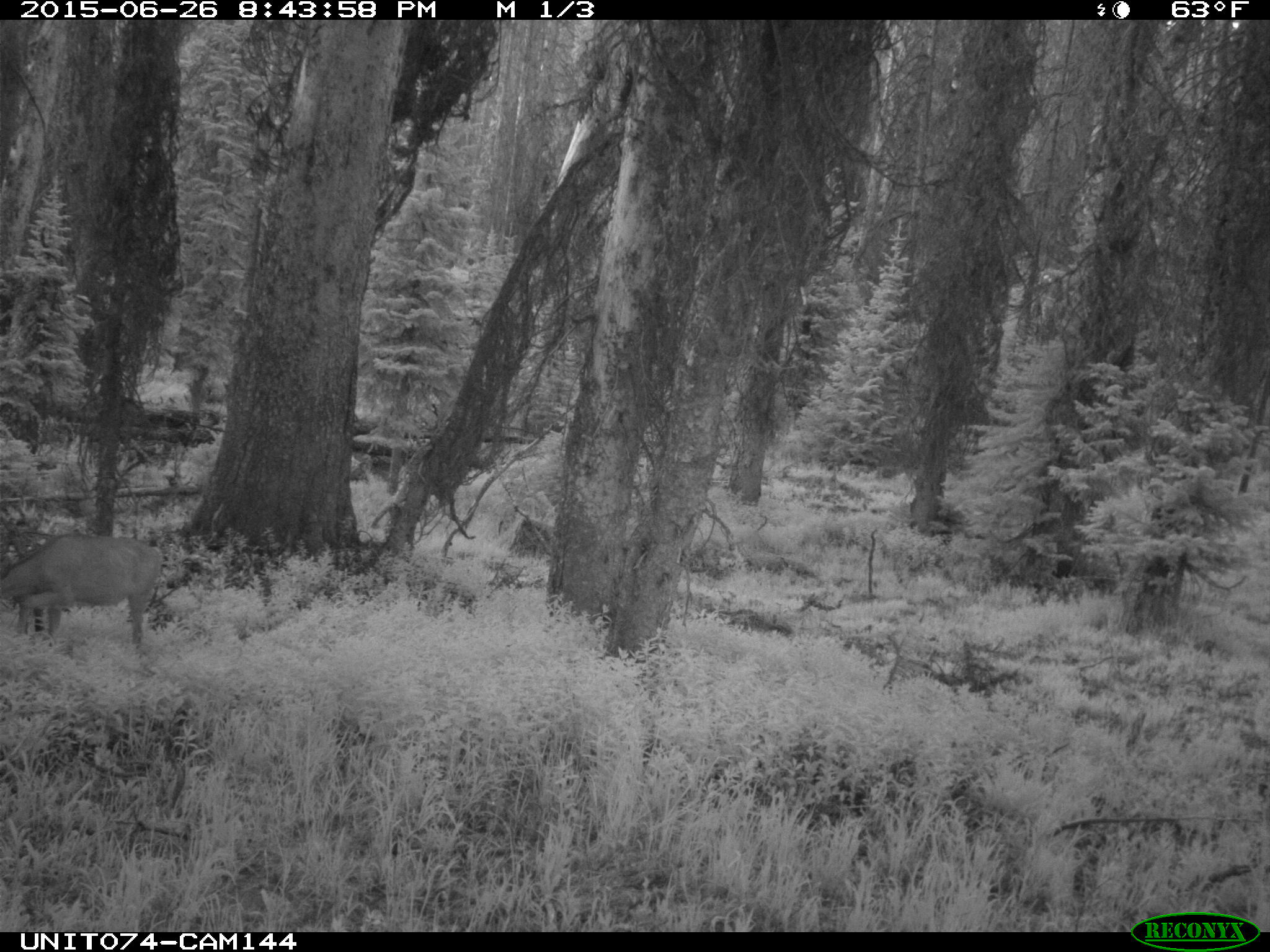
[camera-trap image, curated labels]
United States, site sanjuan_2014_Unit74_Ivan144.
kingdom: Animalia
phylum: Chordata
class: Mammalia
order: Artiodactyla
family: Cervidae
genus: Odocoileus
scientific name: Odocoileus hemionus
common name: mule deer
Odocoileus hemionus (mule deer).